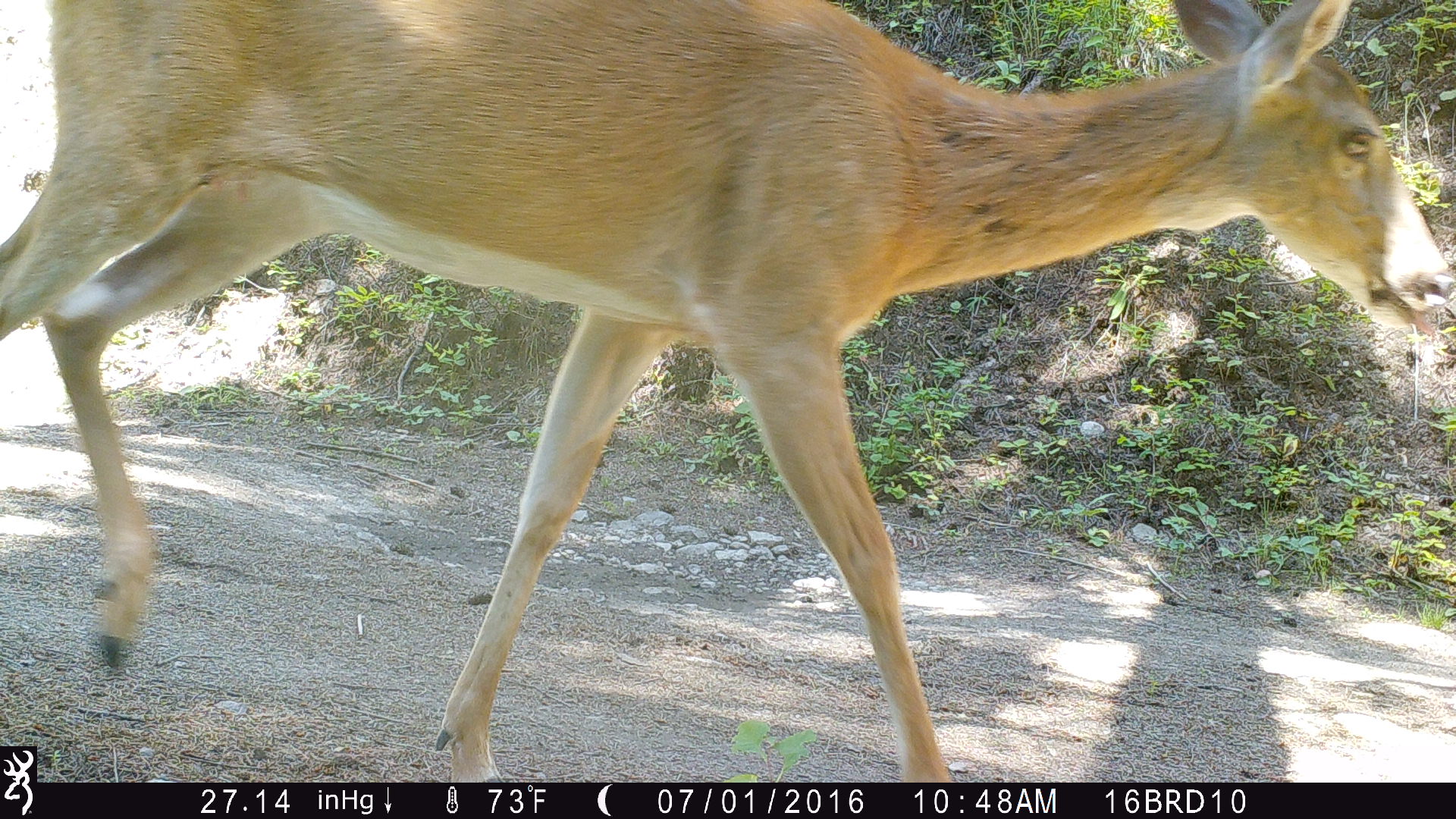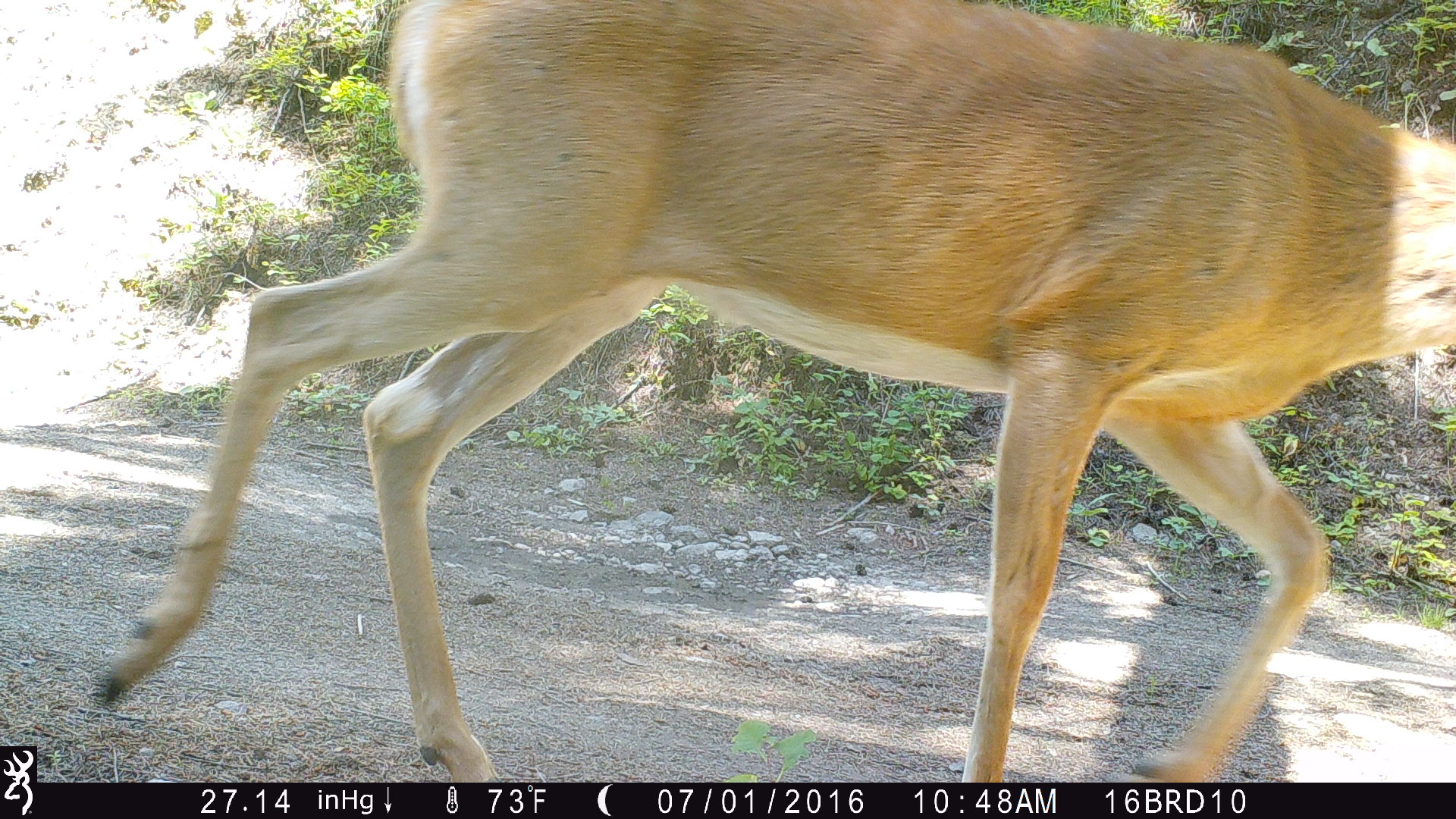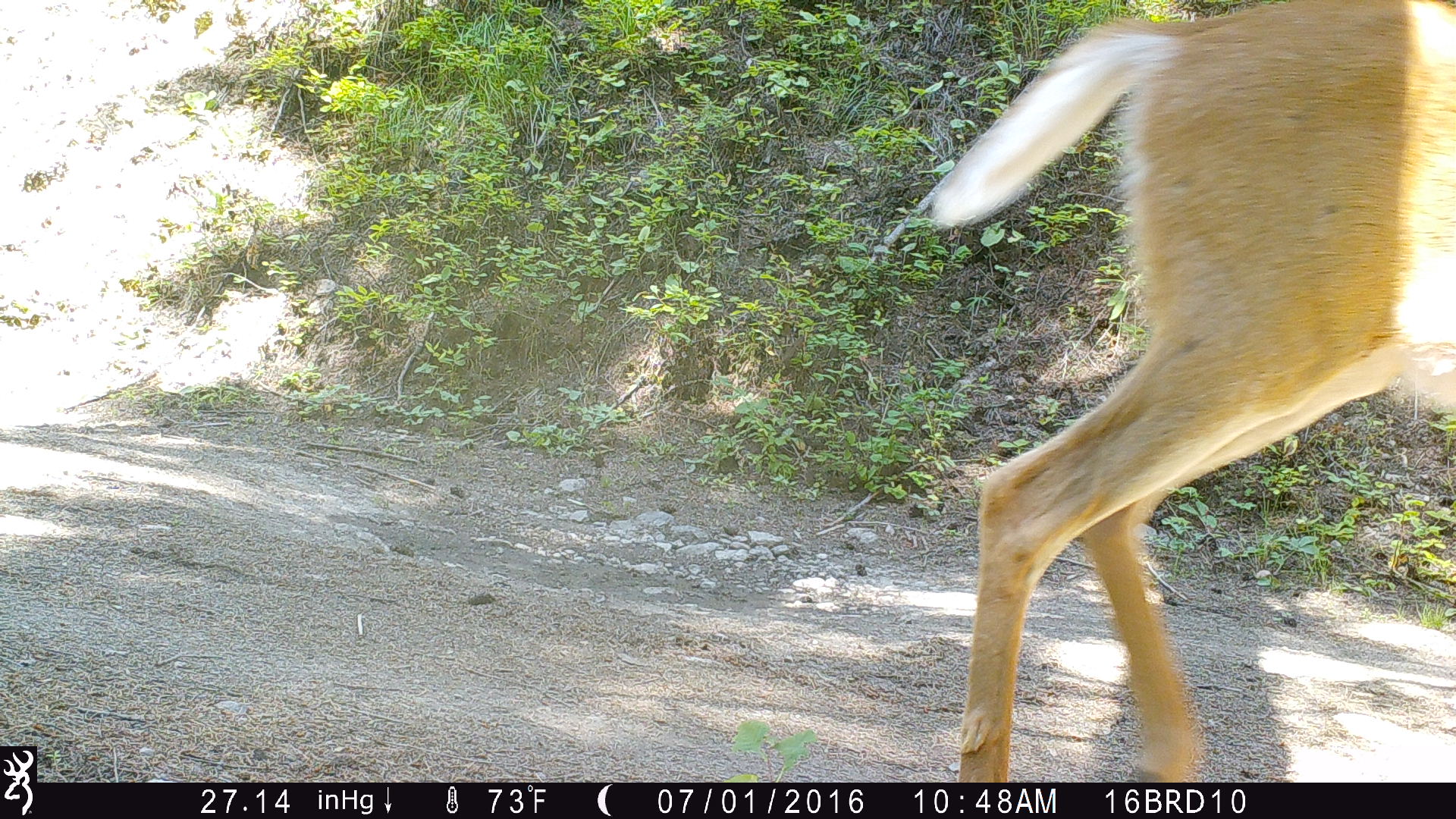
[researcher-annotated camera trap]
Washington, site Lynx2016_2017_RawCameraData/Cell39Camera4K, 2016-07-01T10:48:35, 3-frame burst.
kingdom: Animalia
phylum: Chordata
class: Mammalia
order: Artiodactyla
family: Cervidae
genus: Odocoileus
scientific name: Odocoileus virginianus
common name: white-tailed deer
Odocoileus virginianus (white-tailed deer). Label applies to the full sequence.